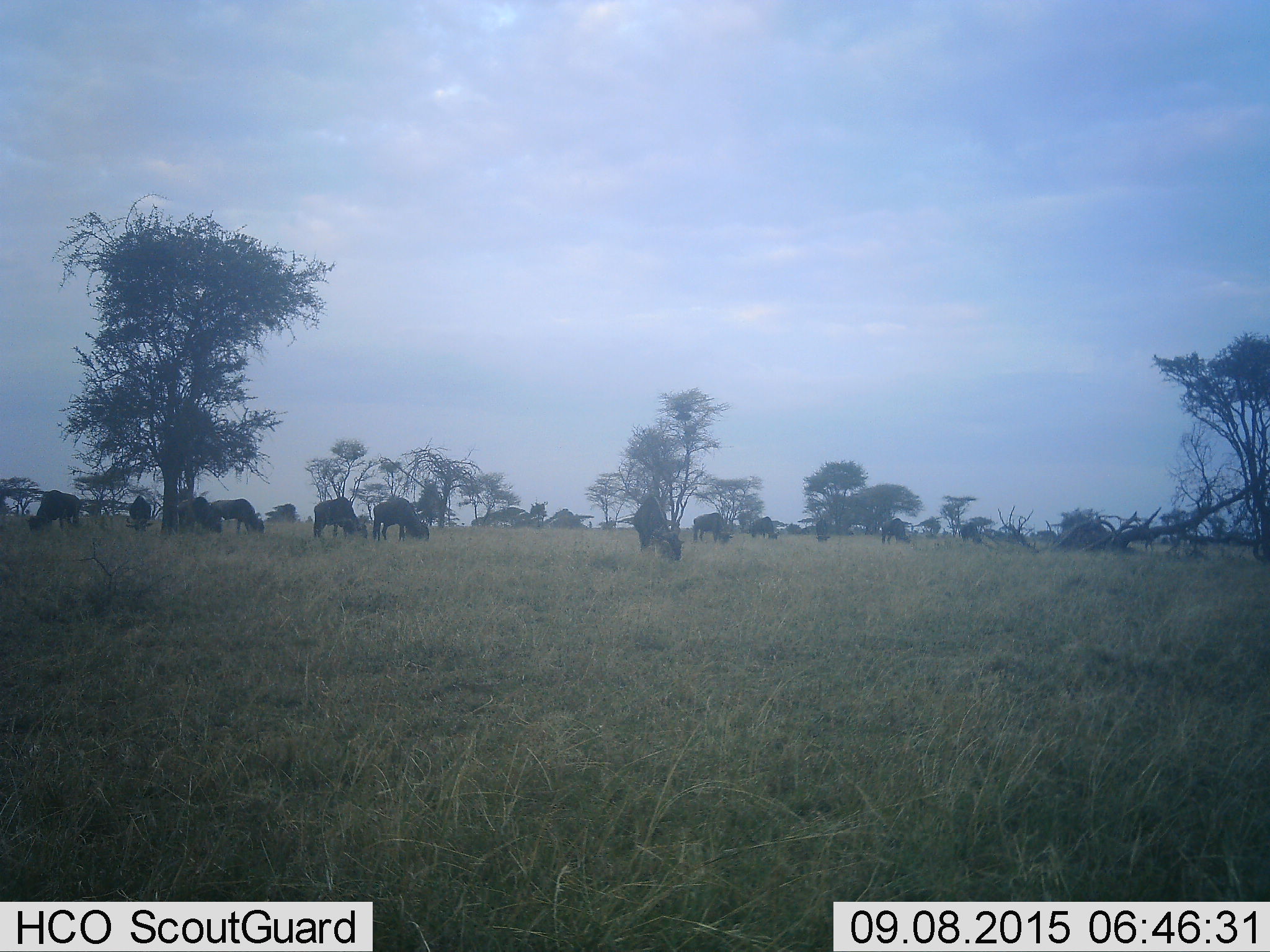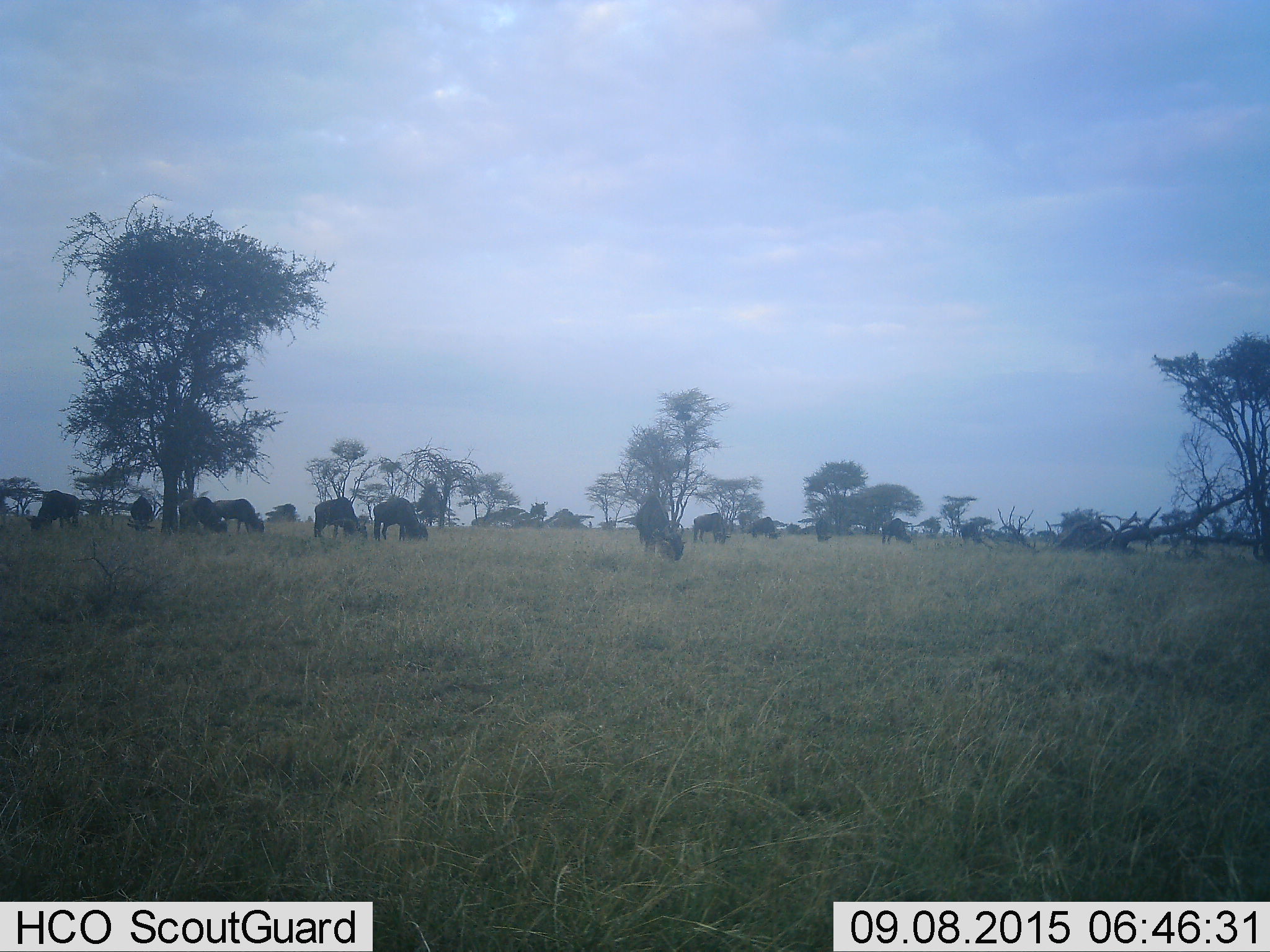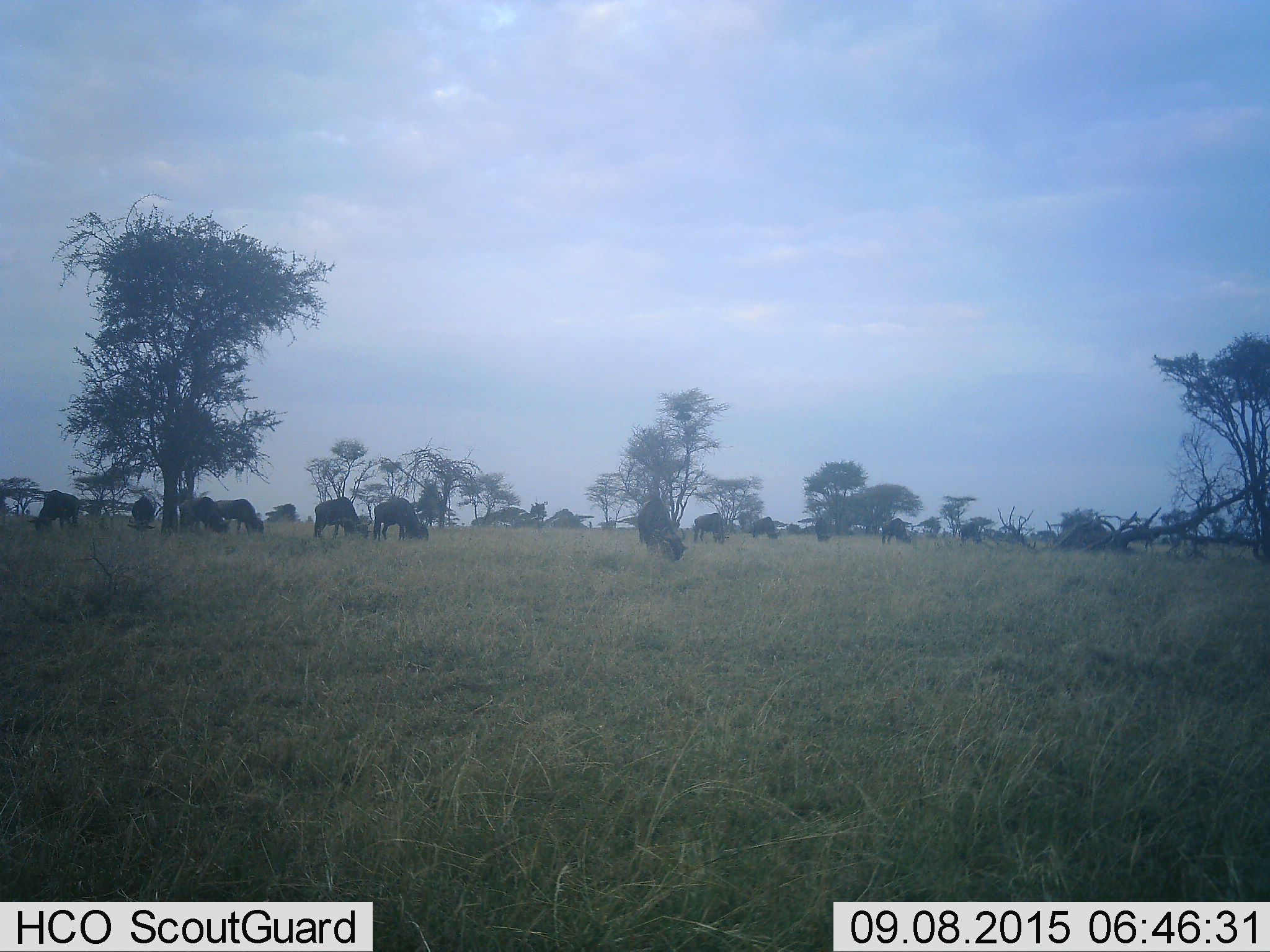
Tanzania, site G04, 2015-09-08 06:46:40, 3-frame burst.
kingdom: Animalia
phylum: Chordata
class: Mammalia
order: Artiodactyla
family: Bovidae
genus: Connochaetes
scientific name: Connochaetes taurinus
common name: blue wildebeest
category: wildebeest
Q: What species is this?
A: Wildebeest (blue wildebeest) (Connochaetes taurinus).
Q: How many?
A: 11-50.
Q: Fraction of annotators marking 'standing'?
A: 54%.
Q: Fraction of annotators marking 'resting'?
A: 0%.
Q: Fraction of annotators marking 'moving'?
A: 8%.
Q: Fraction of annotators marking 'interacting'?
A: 0%.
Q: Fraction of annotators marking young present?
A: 0%.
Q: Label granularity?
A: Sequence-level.